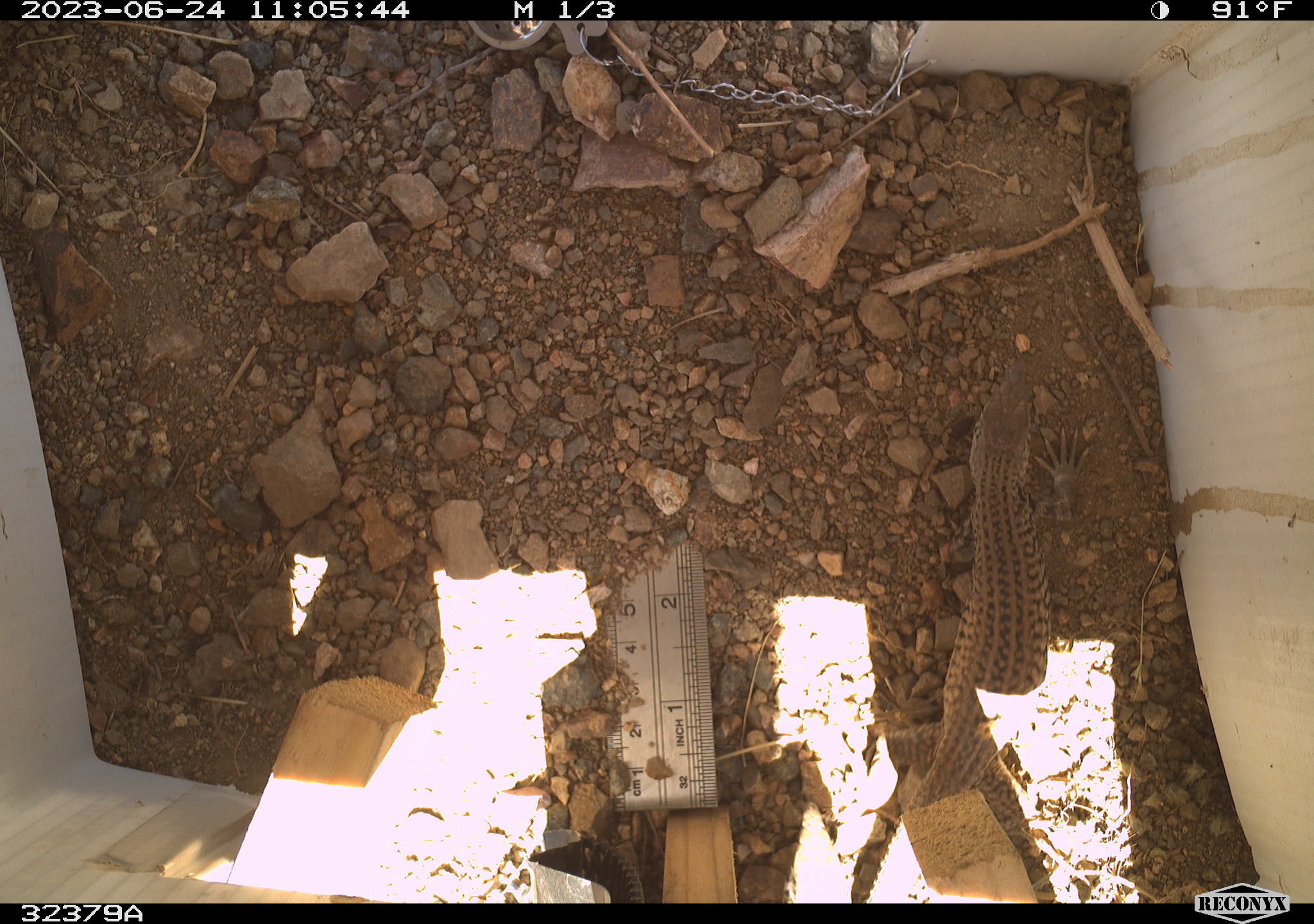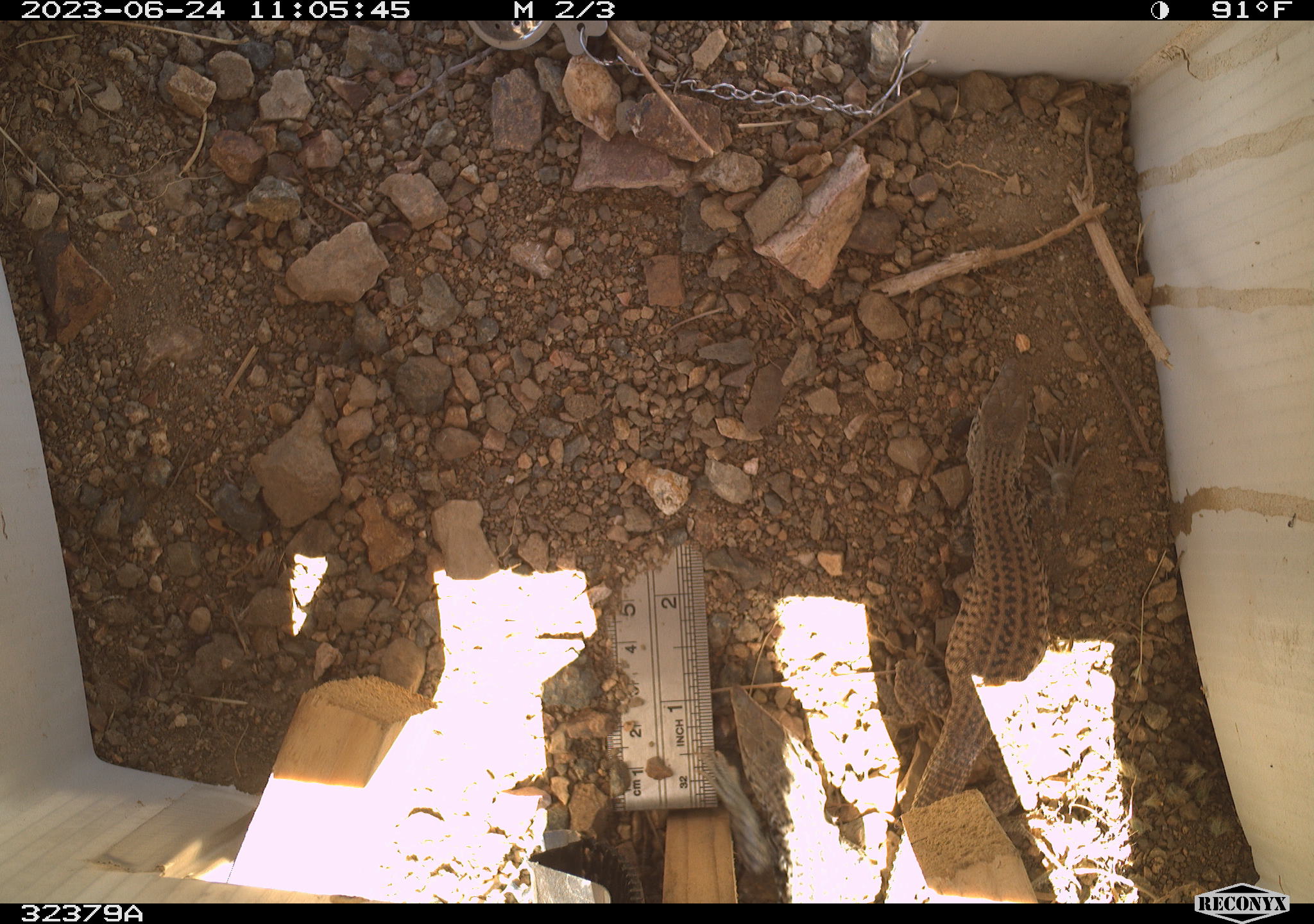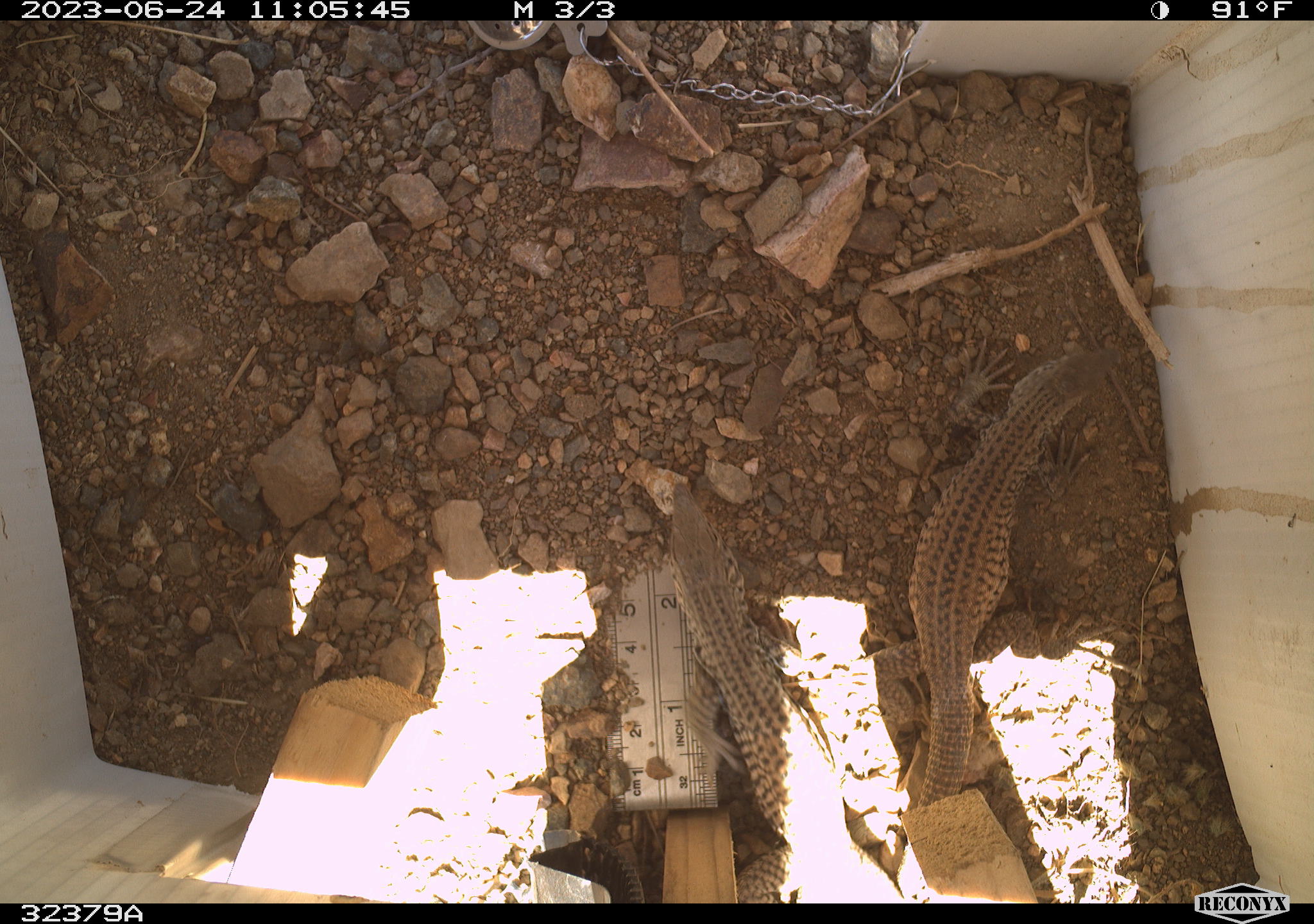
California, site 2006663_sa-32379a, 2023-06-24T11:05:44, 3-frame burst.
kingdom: Animalia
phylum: Chordata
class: Reptilia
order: Squamata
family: Teiidae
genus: Aspidoscelis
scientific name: Aspidoscelis tigris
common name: western whiptail